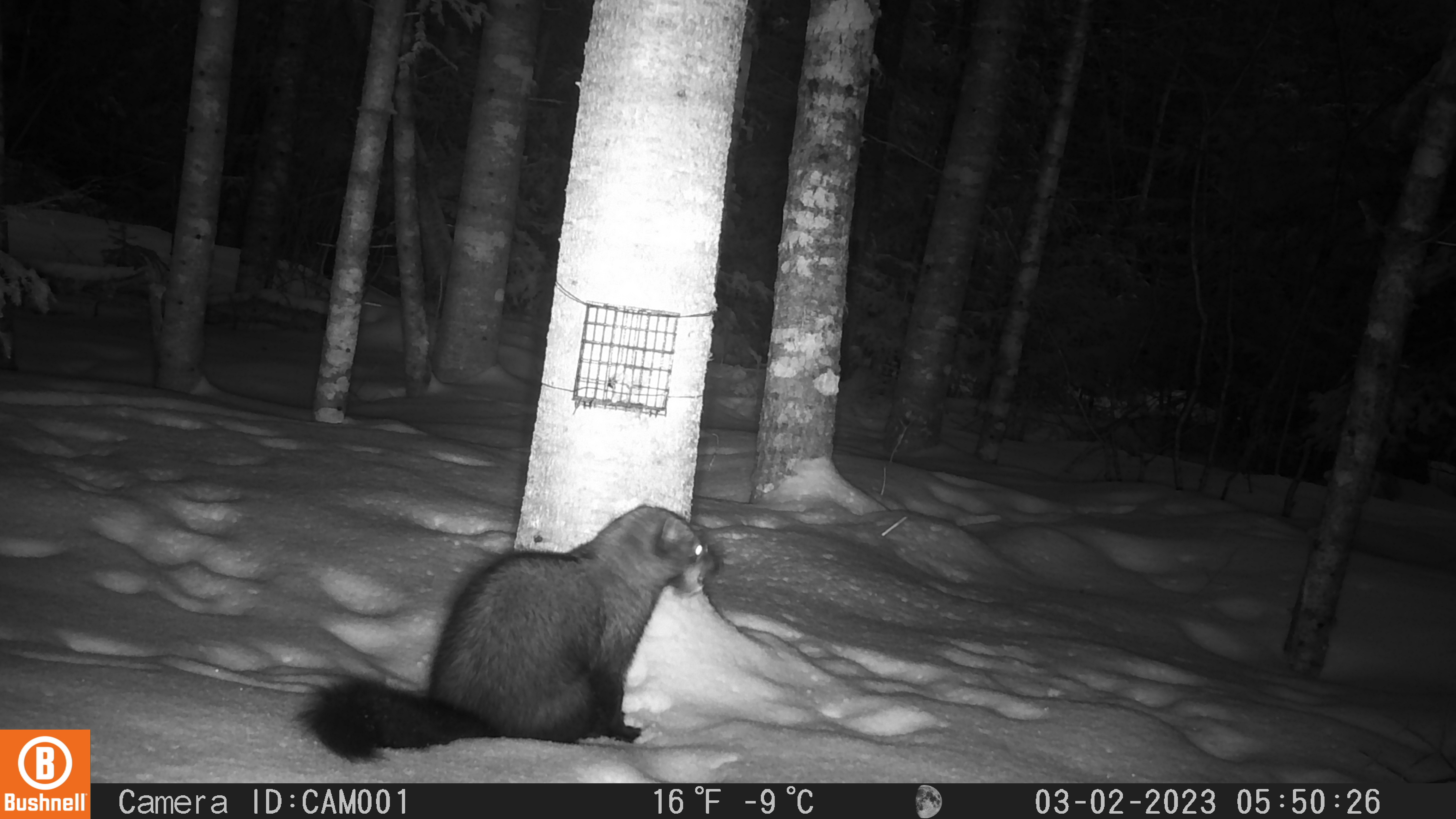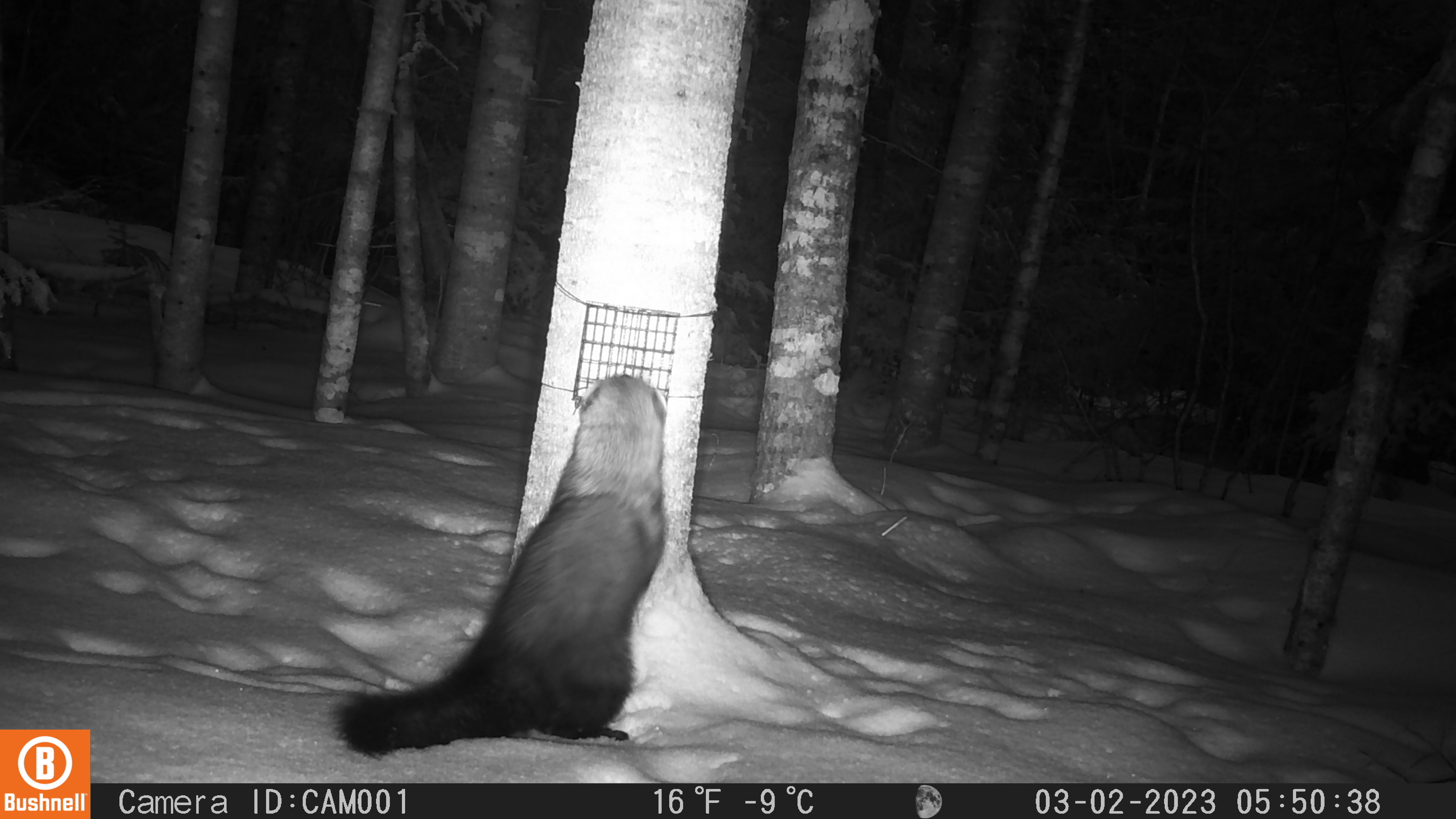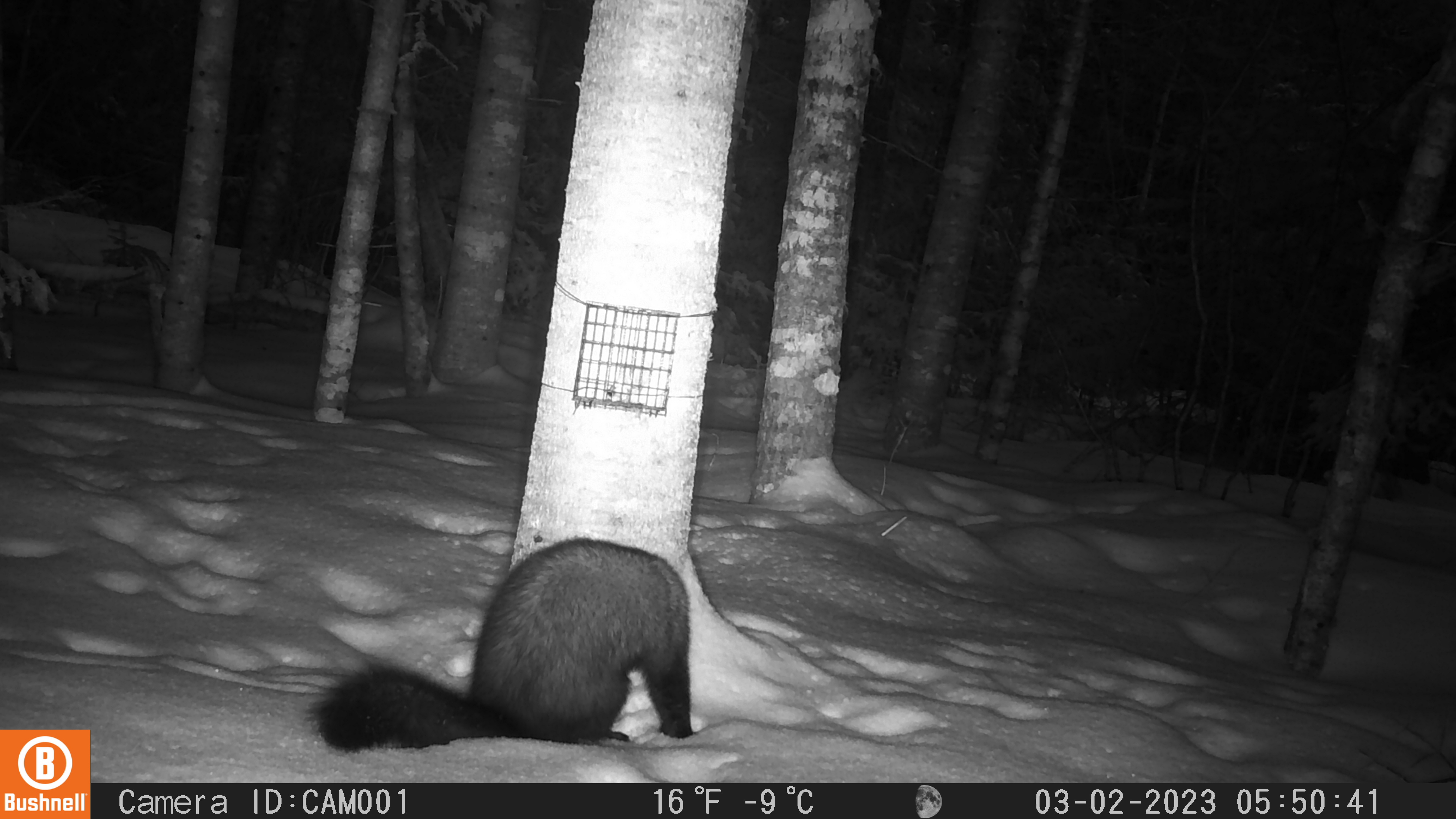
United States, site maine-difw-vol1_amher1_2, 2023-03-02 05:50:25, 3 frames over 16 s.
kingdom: Animalia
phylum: Chordata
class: Mammalia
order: Carnivora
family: Mustelidae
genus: Pekania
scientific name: Pekania pennanti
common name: fisher